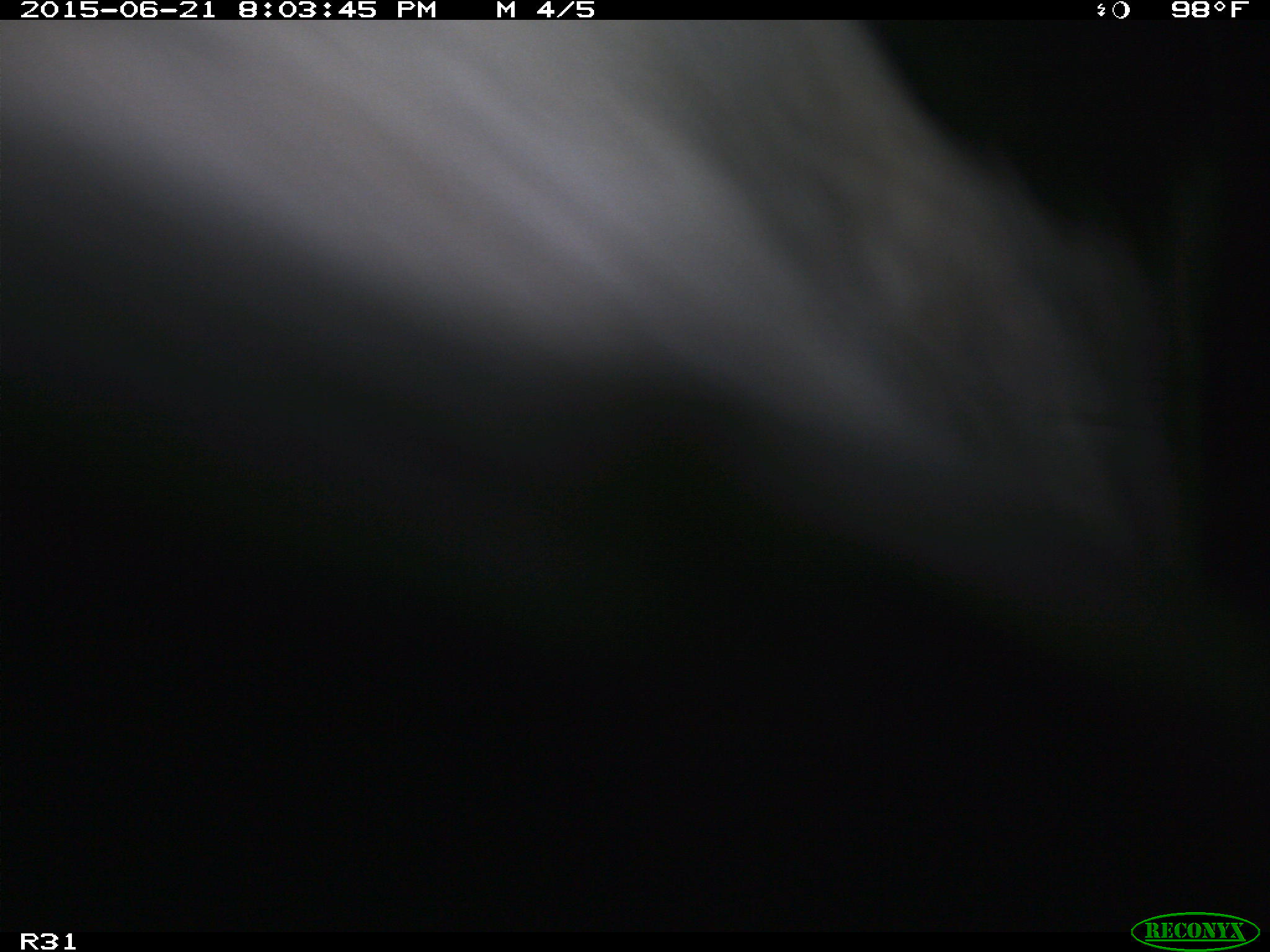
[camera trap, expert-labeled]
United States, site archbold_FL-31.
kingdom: Animalia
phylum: Chordata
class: Mammalia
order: Artiodactyla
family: Bovidae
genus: Bos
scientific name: Bos taurus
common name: domestic cow